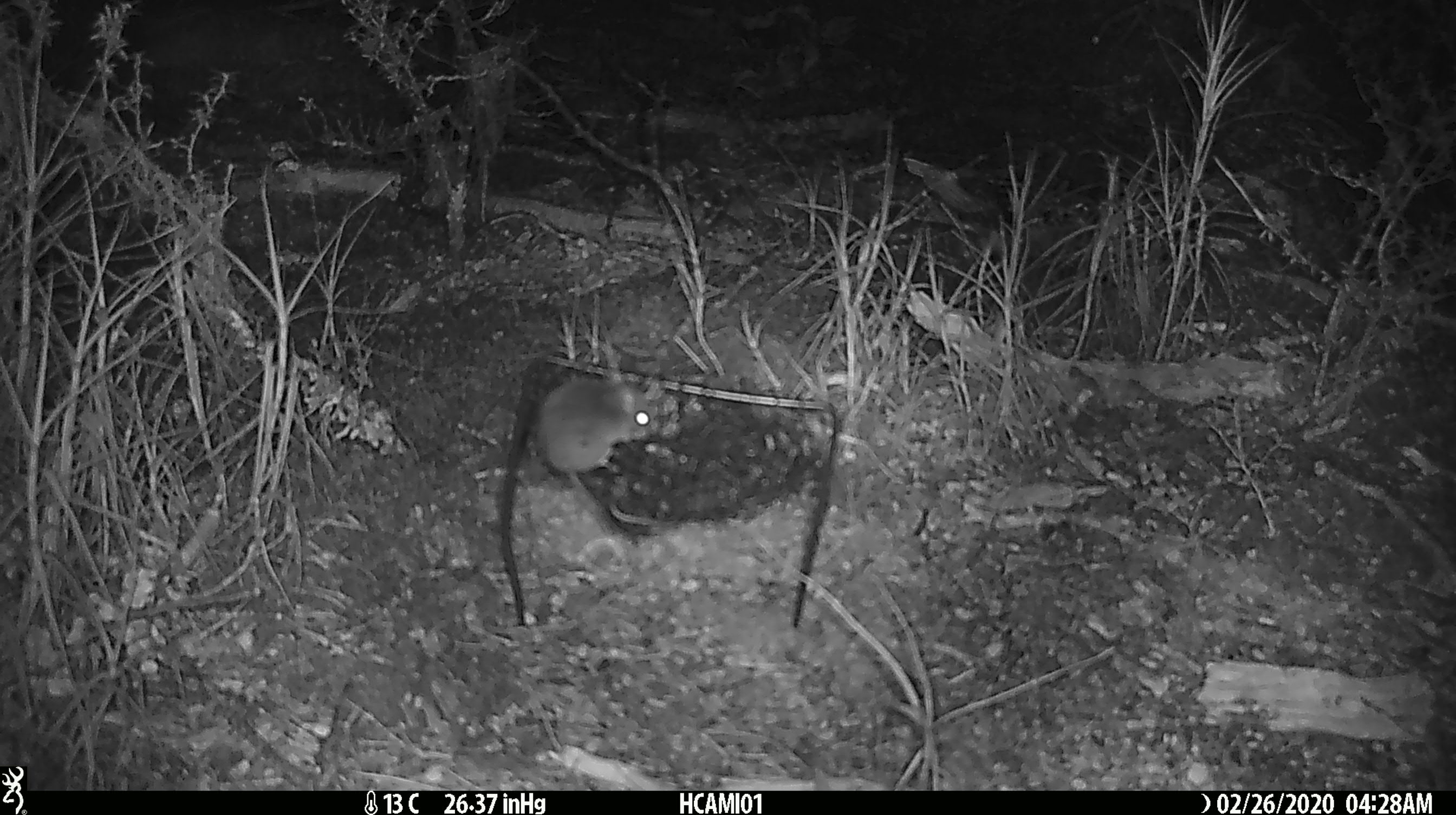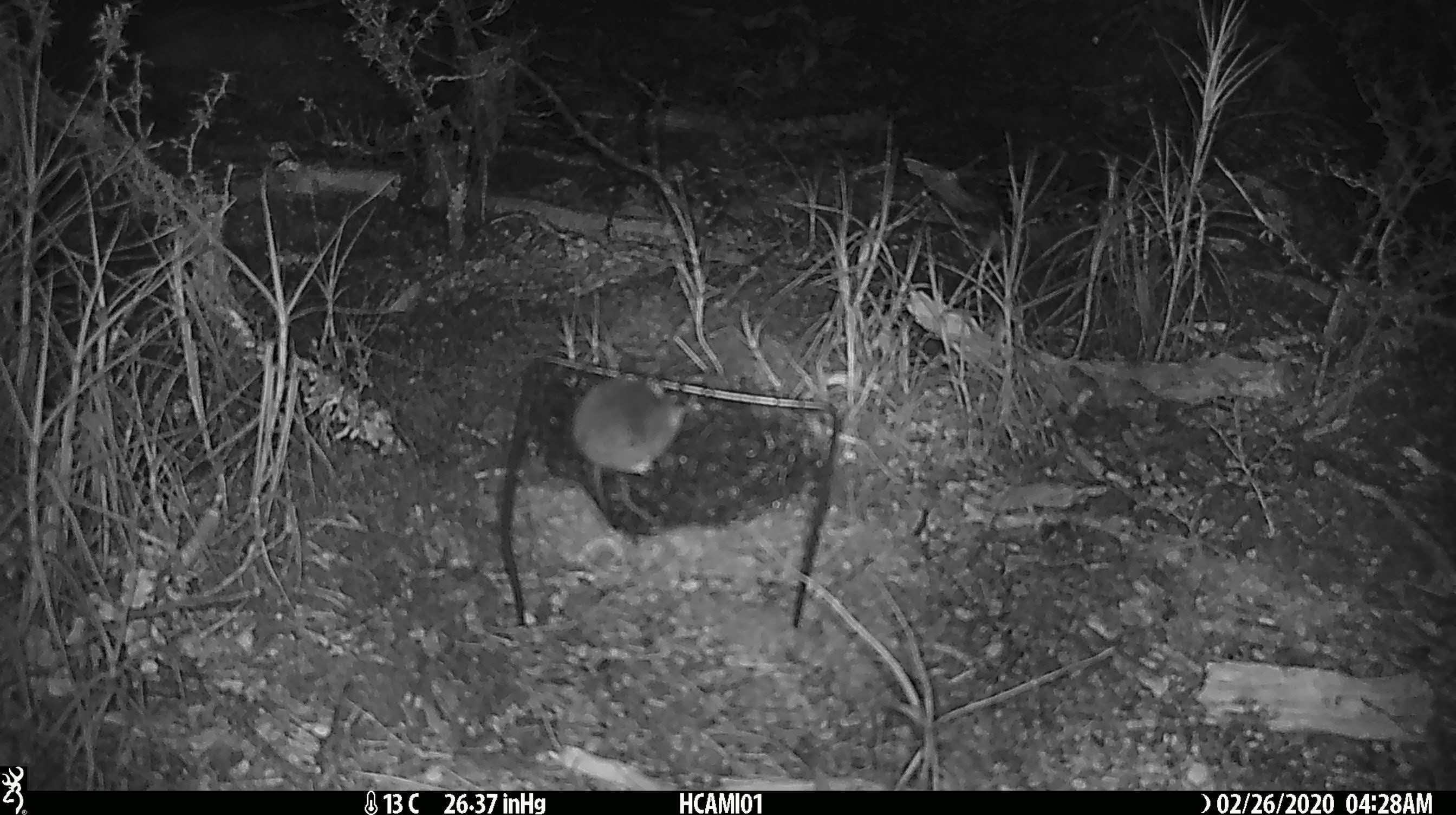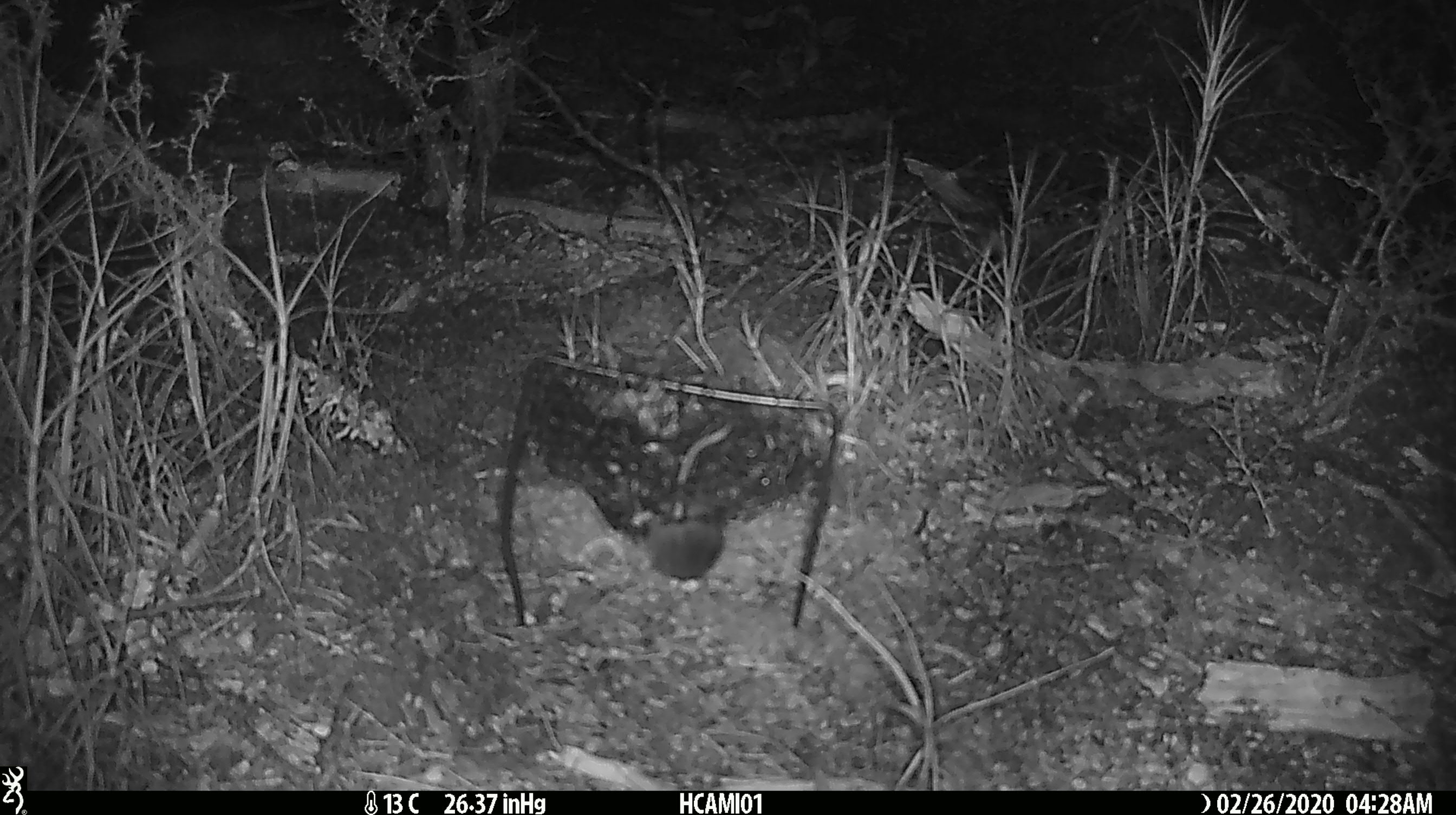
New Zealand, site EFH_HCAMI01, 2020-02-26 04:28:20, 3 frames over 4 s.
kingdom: Animalia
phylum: Chordata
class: Mammalia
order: Rodentia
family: Muridae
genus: Mus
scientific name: Mus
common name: mouse